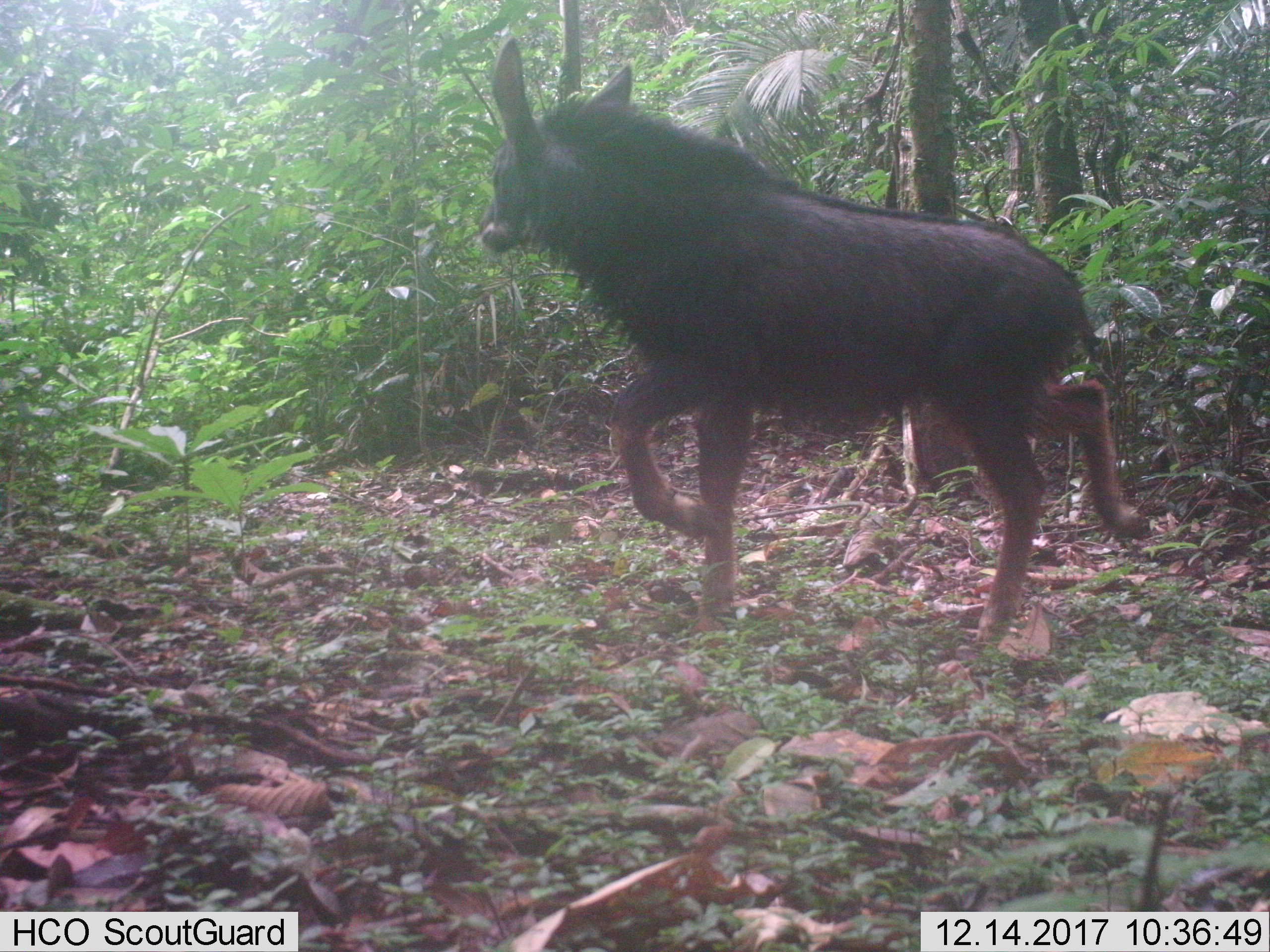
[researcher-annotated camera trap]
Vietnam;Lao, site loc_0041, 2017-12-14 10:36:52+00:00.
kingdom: Animalia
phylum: Chordata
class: Mammalia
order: Artiodactyla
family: Bovidae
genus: Capricornis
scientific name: Capricornis sumatraensis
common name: chinese serow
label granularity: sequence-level